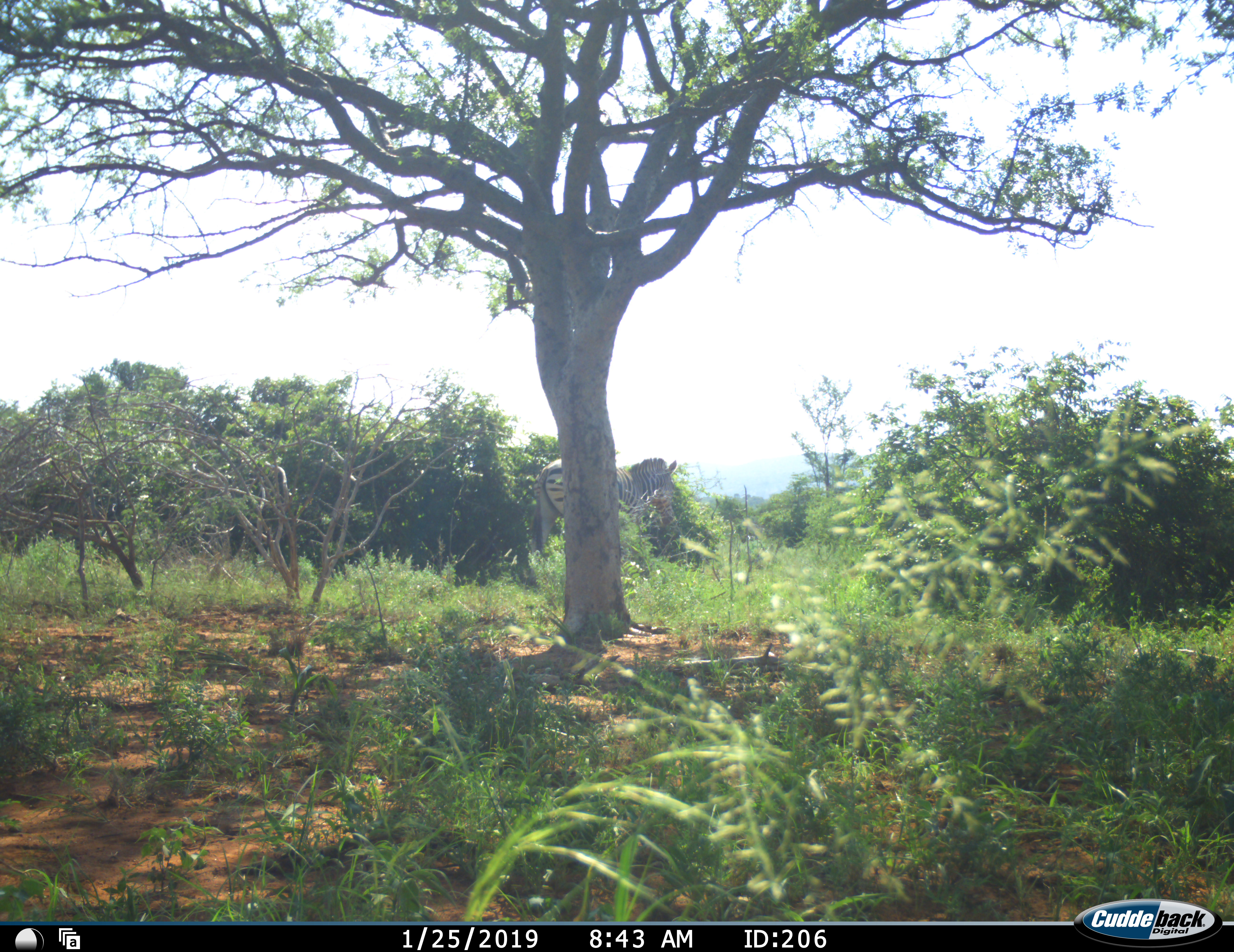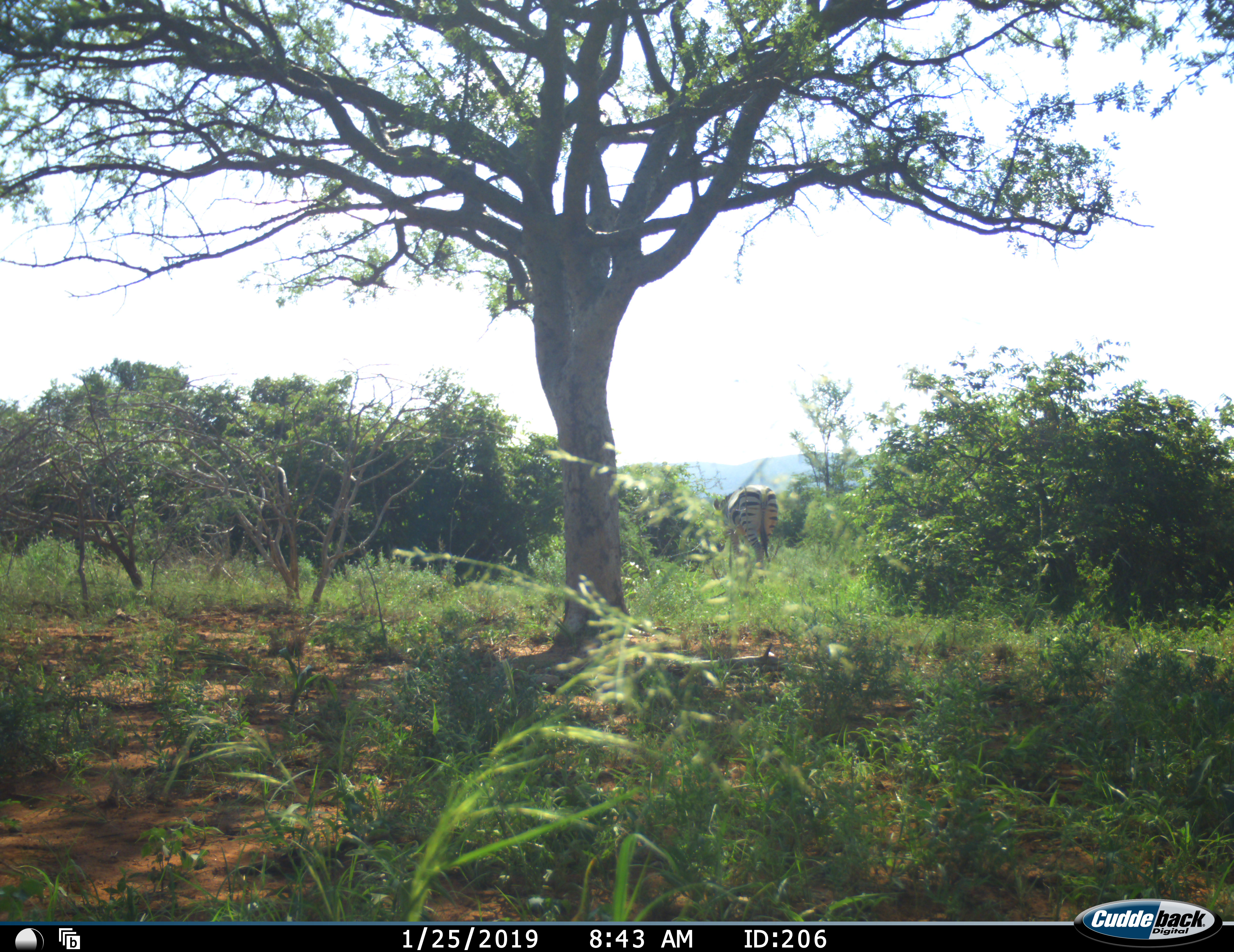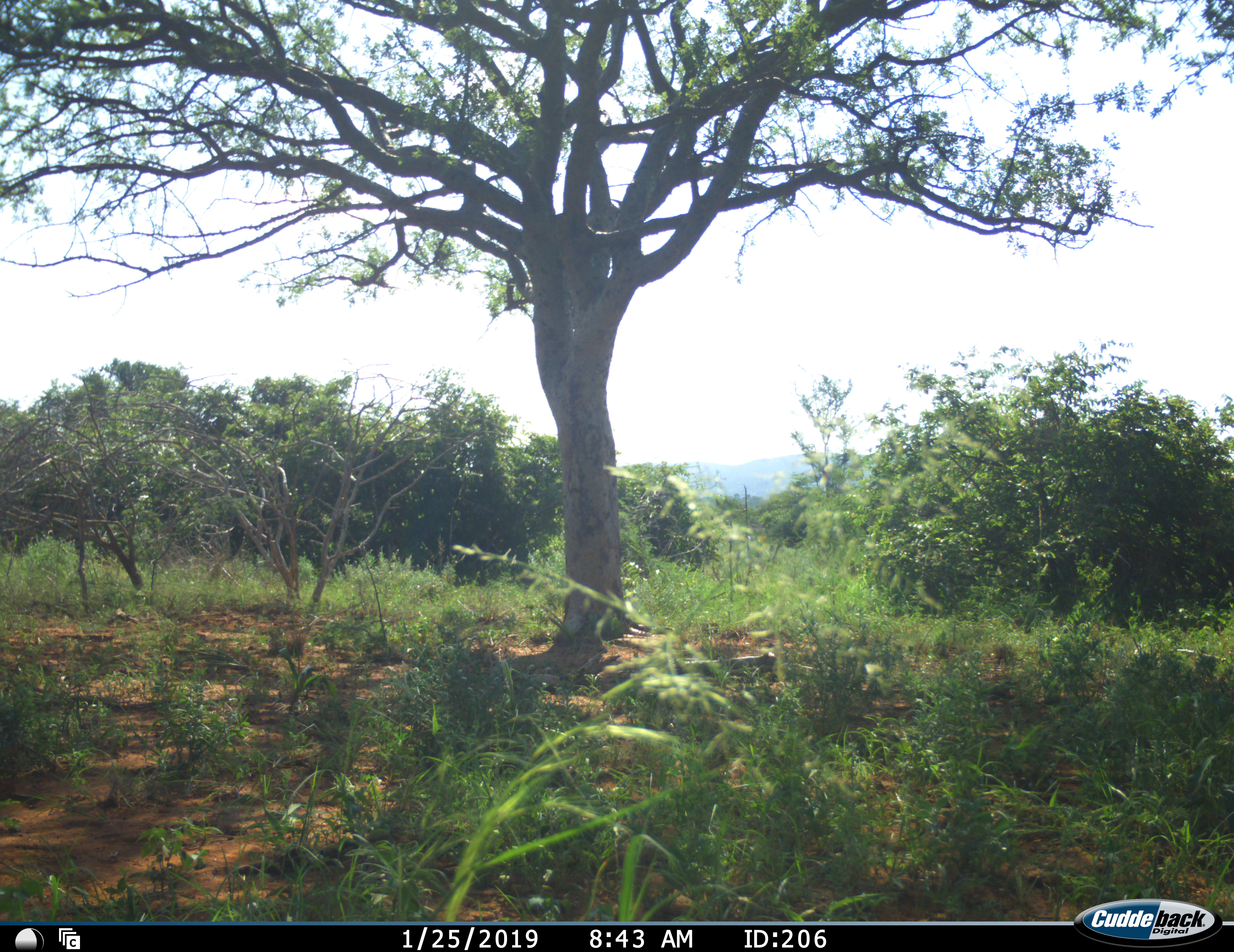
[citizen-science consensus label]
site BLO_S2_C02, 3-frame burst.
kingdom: Animalia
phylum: Chordata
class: Mammalia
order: Perissodactyla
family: Equidae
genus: Equus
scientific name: Equus quagga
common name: plains zebra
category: zebraplains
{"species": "zebraplains (plains zebra) (Equus quagga)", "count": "1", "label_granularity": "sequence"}